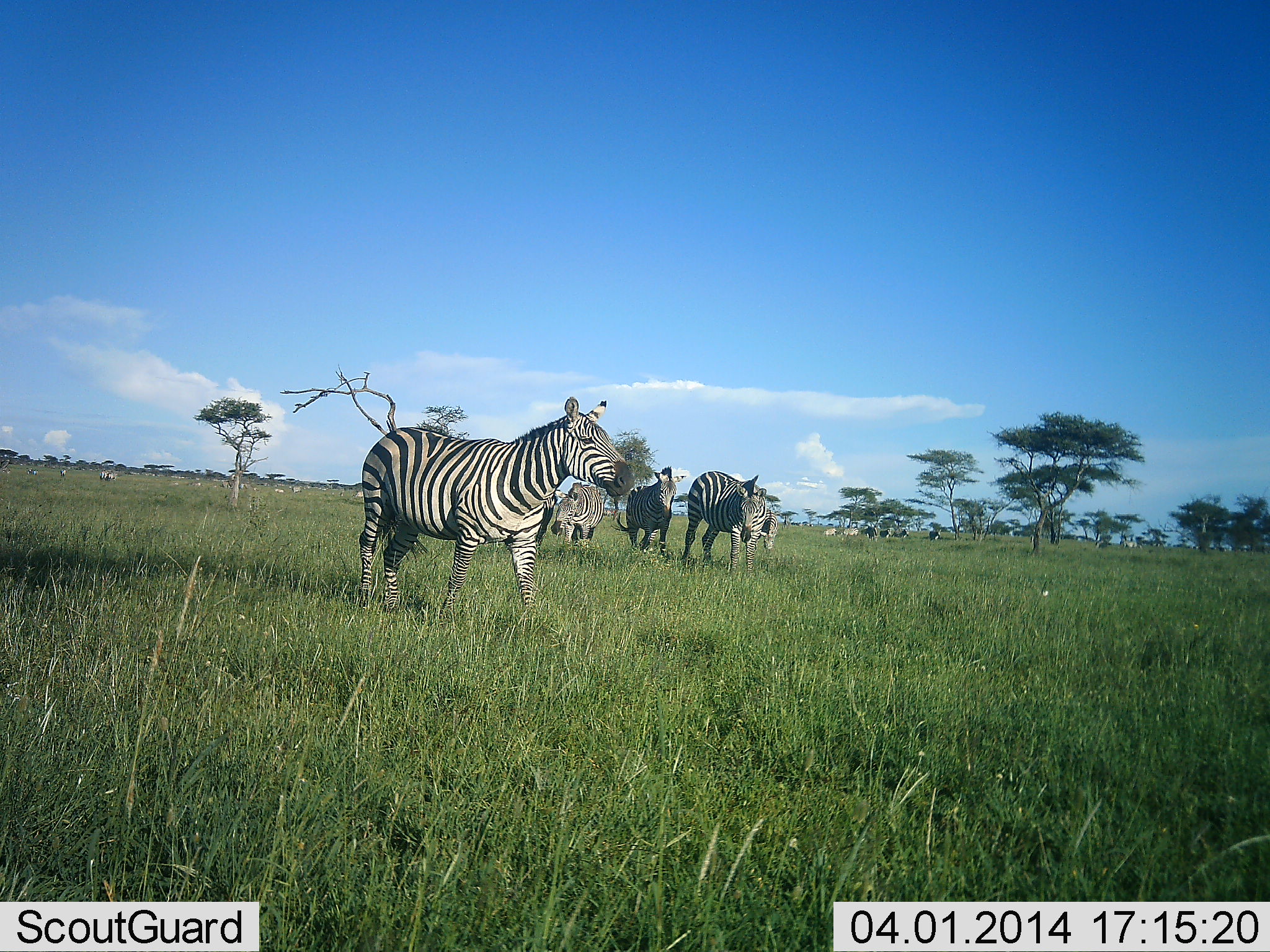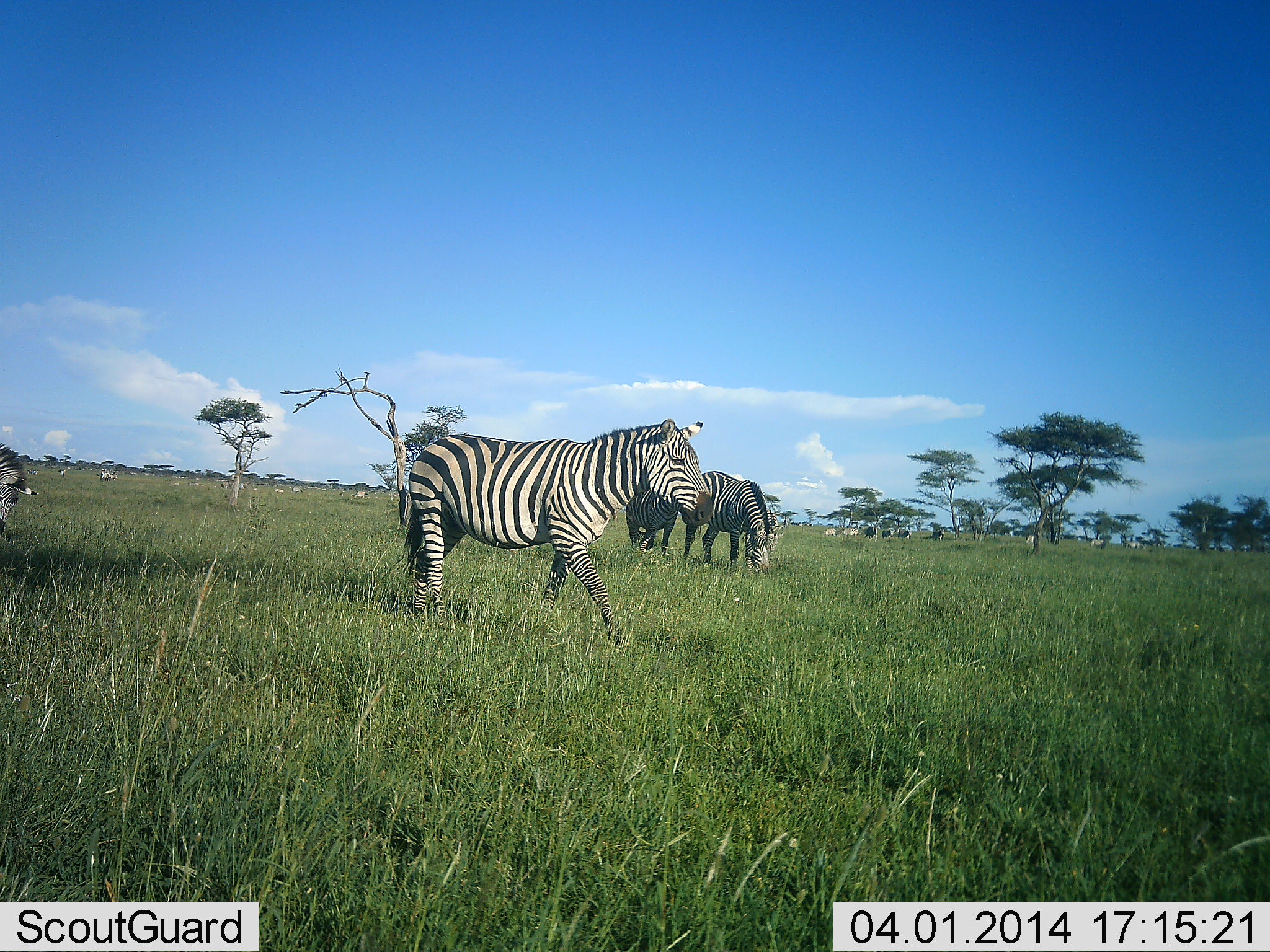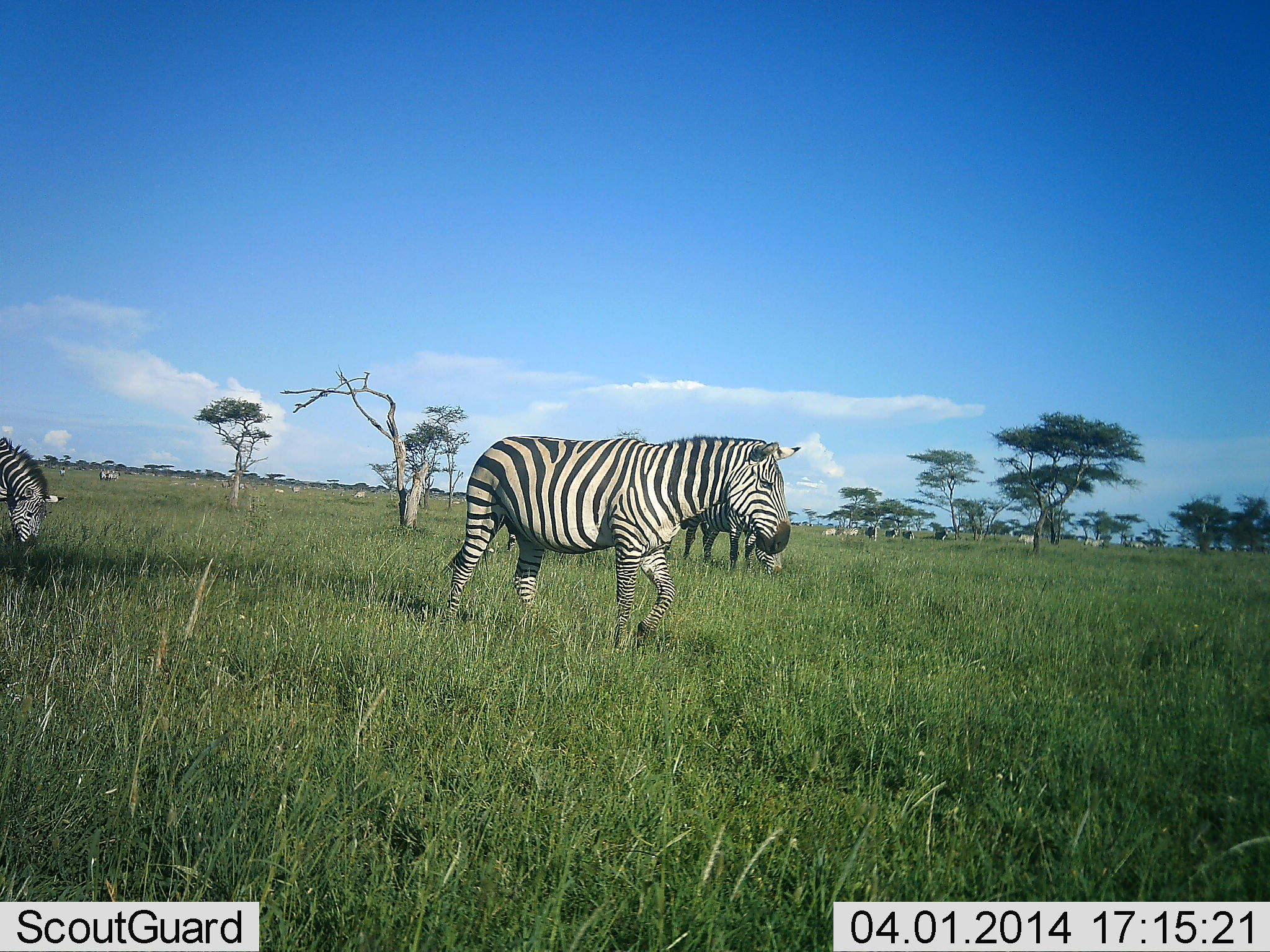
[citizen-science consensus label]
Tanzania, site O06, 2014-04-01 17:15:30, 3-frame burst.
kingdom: Animalia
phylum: Chordata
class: Mammalia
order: Perissodactyla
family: Equidae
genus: Equus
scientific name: Equus quagga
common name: plains zebra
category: zebra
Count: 6.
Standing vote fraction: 30%.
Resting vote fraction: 10%.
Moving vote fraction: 80%.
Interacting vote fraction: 0%.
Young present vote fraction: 0%.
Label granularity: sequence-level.